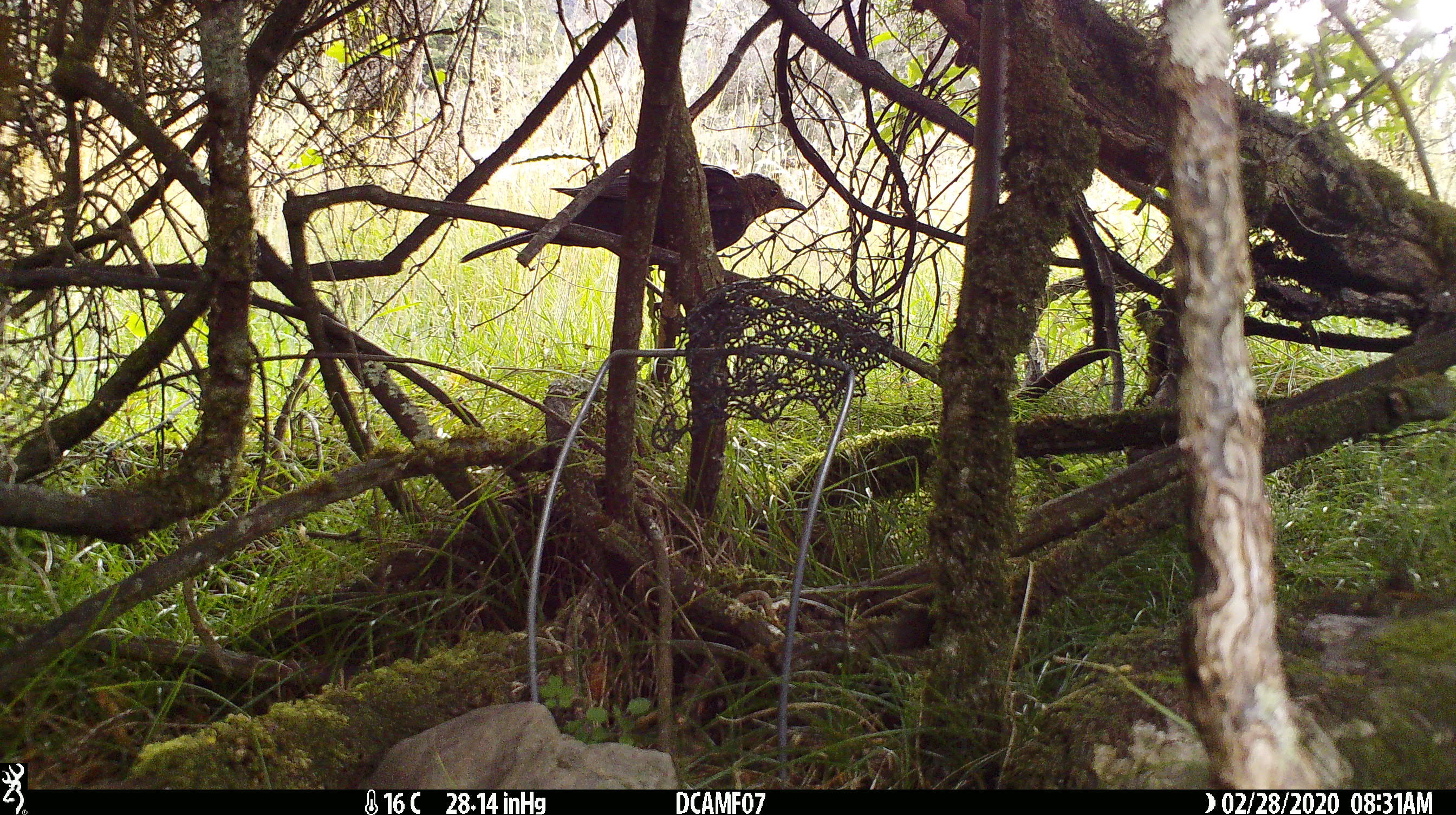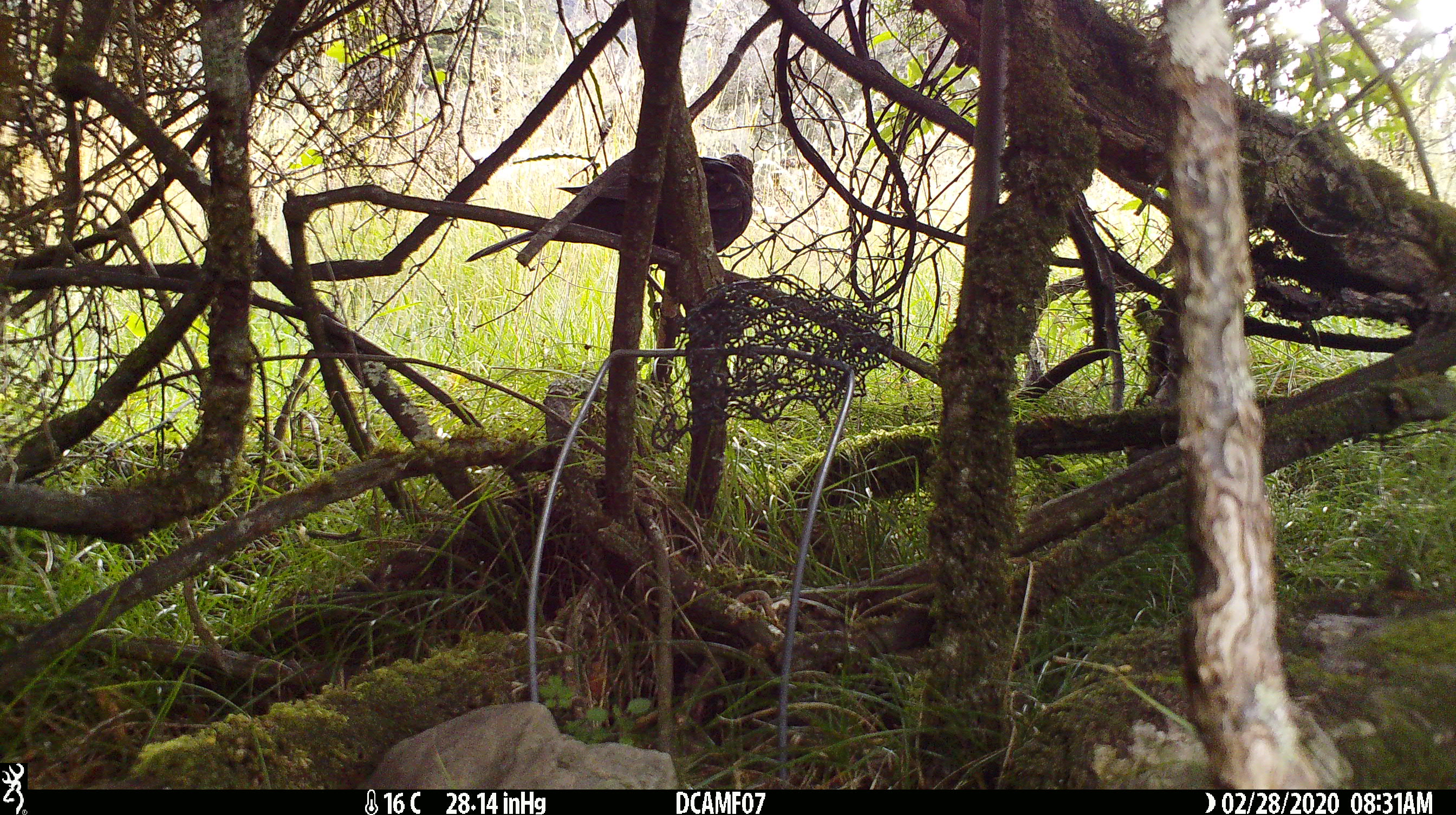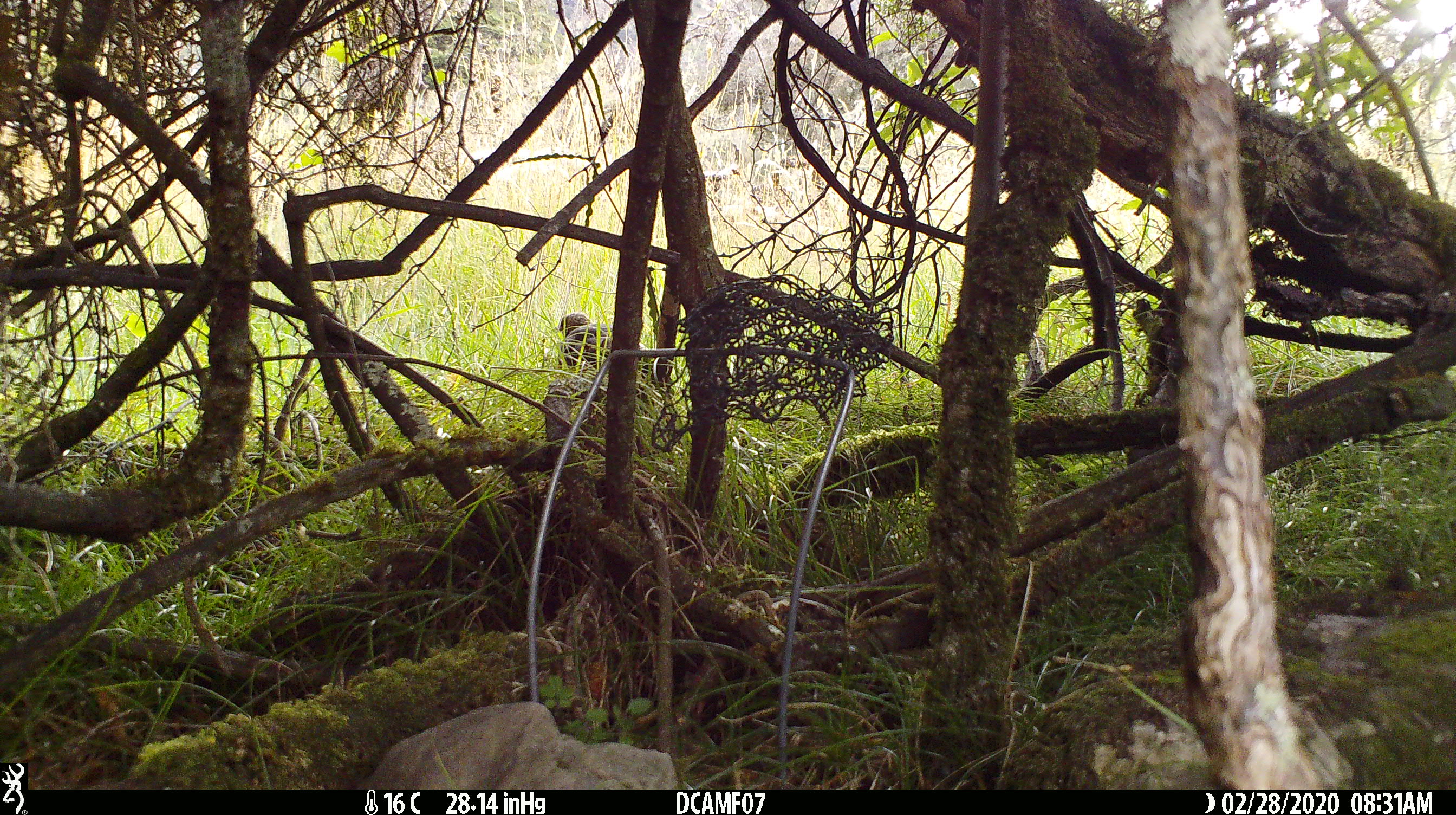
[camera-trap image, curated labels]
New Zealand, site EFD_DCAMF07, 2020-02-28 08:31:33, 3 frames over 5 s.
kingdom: Animalia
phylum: Chordata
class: Aves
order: Passeriformes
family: Turdidae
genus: Turdus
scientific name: Turdus merula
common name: eurasian blackbird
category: blackbird